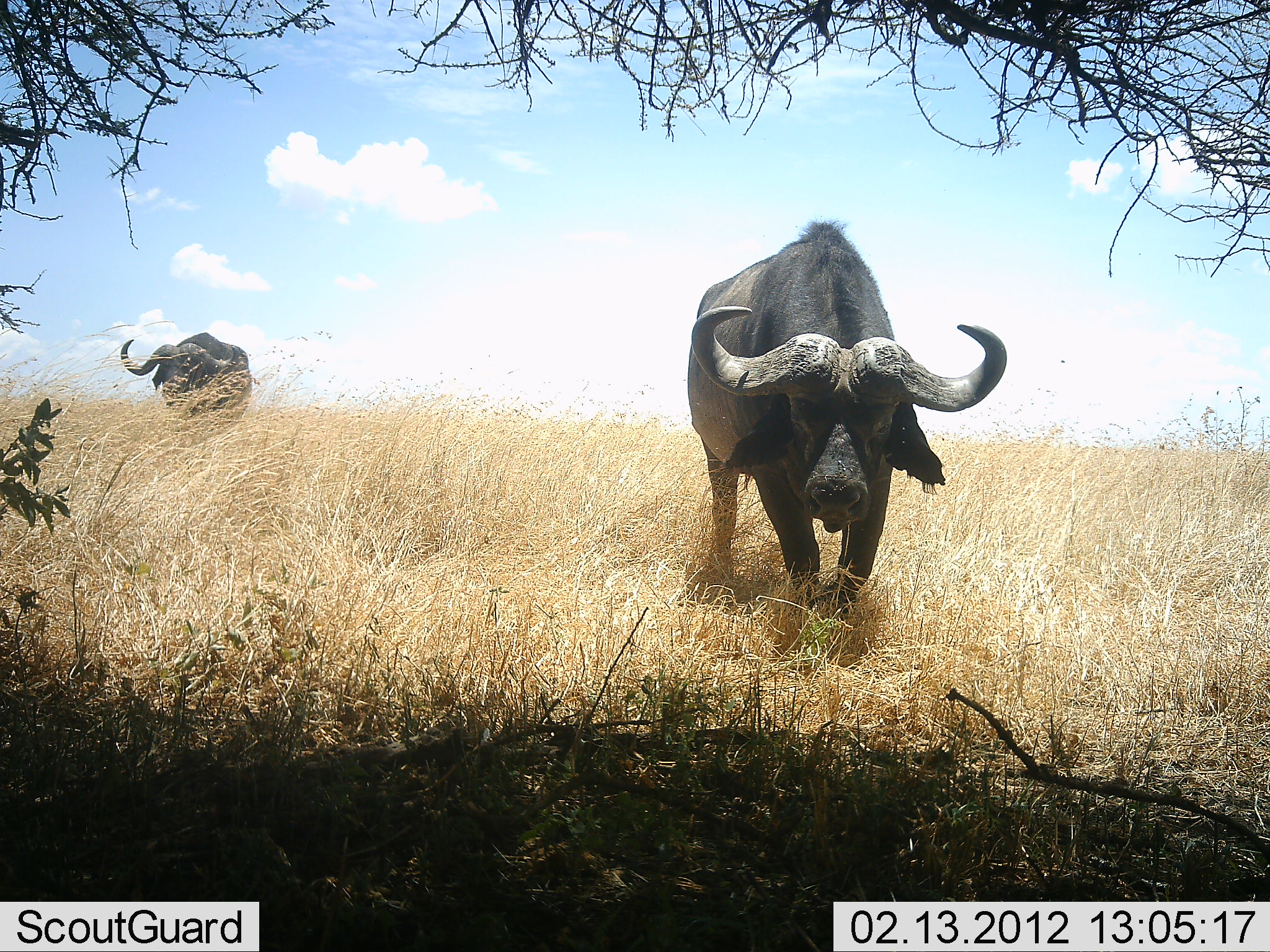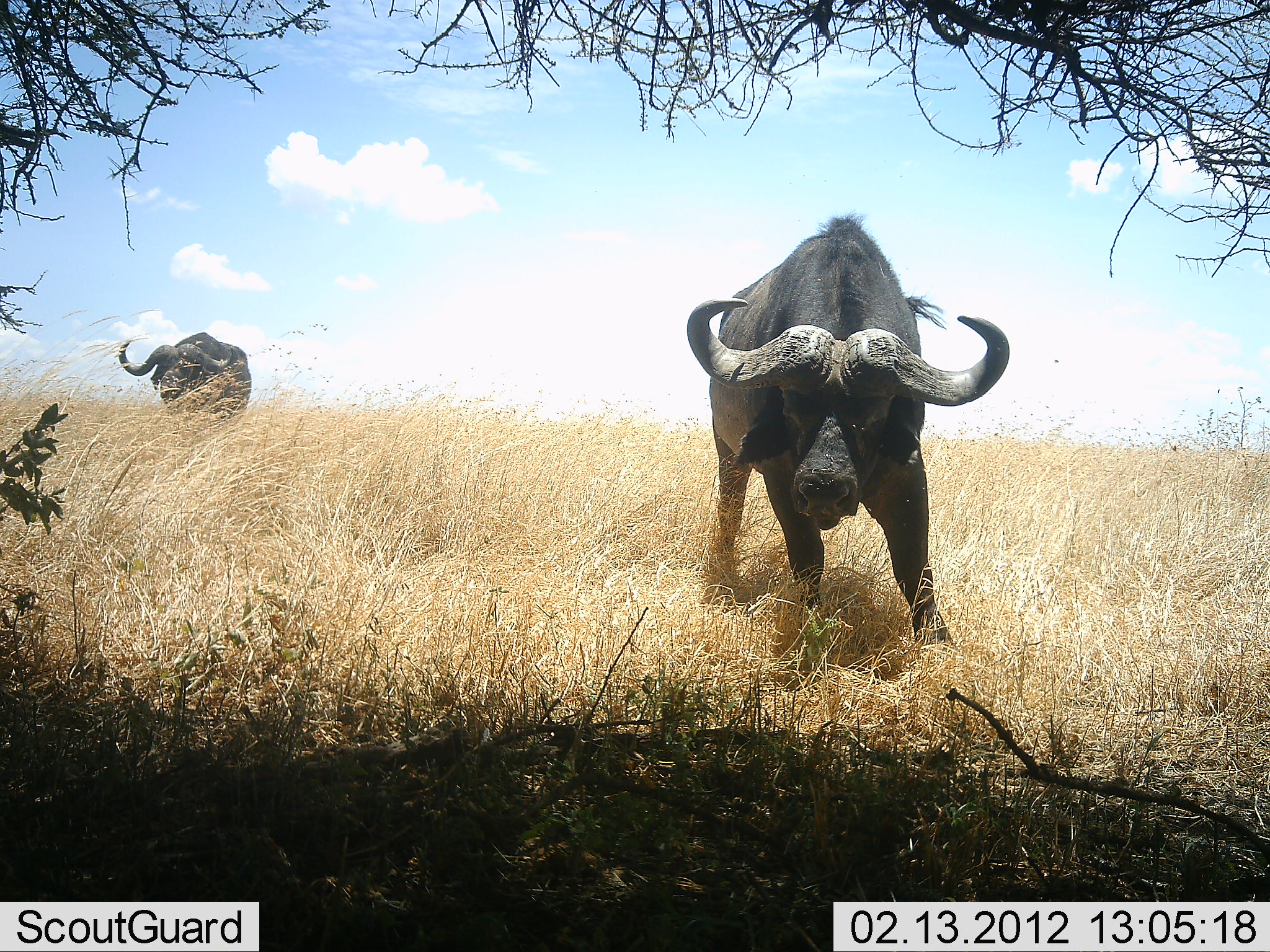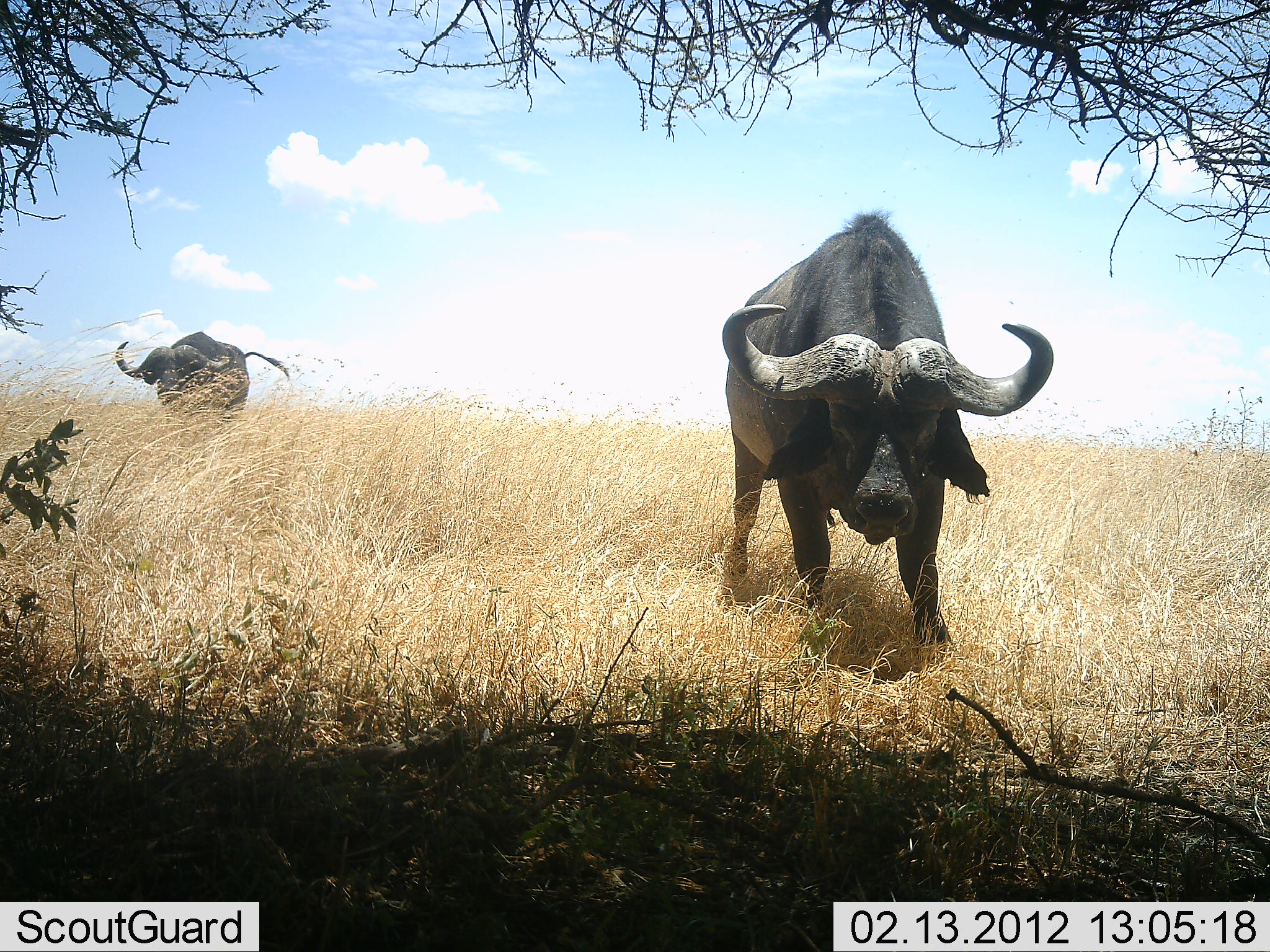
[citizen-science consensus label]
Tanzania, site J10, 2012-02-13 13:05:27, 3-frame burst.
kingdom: Animalia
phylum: Chordata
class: Mammalia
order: Artiodactyla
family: Bovidae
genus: Syncerus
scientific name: Syncerus caffer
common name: cape buffalo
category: buffalo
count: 2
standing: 39%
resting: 0%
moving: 74%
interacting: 4%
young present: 0%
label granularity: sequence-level